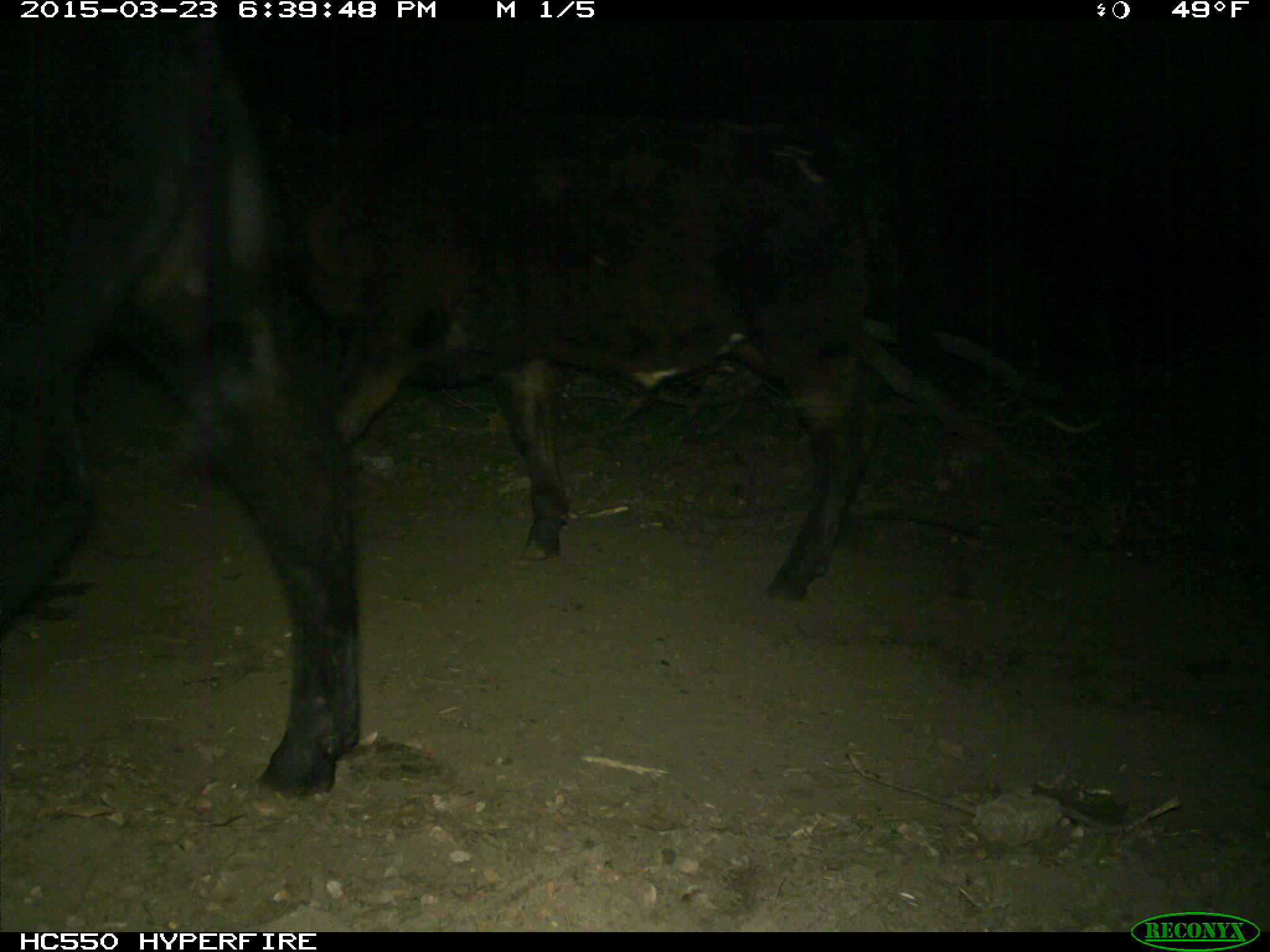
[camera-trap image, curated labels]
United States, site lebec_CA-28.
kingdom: Animalia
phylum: Chordata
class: Mammalia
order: Artiodactyla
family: Bovidae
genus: Bos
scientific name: Bos taurus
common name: domestic cow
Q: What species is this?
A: Bos taurus (domestic cow).